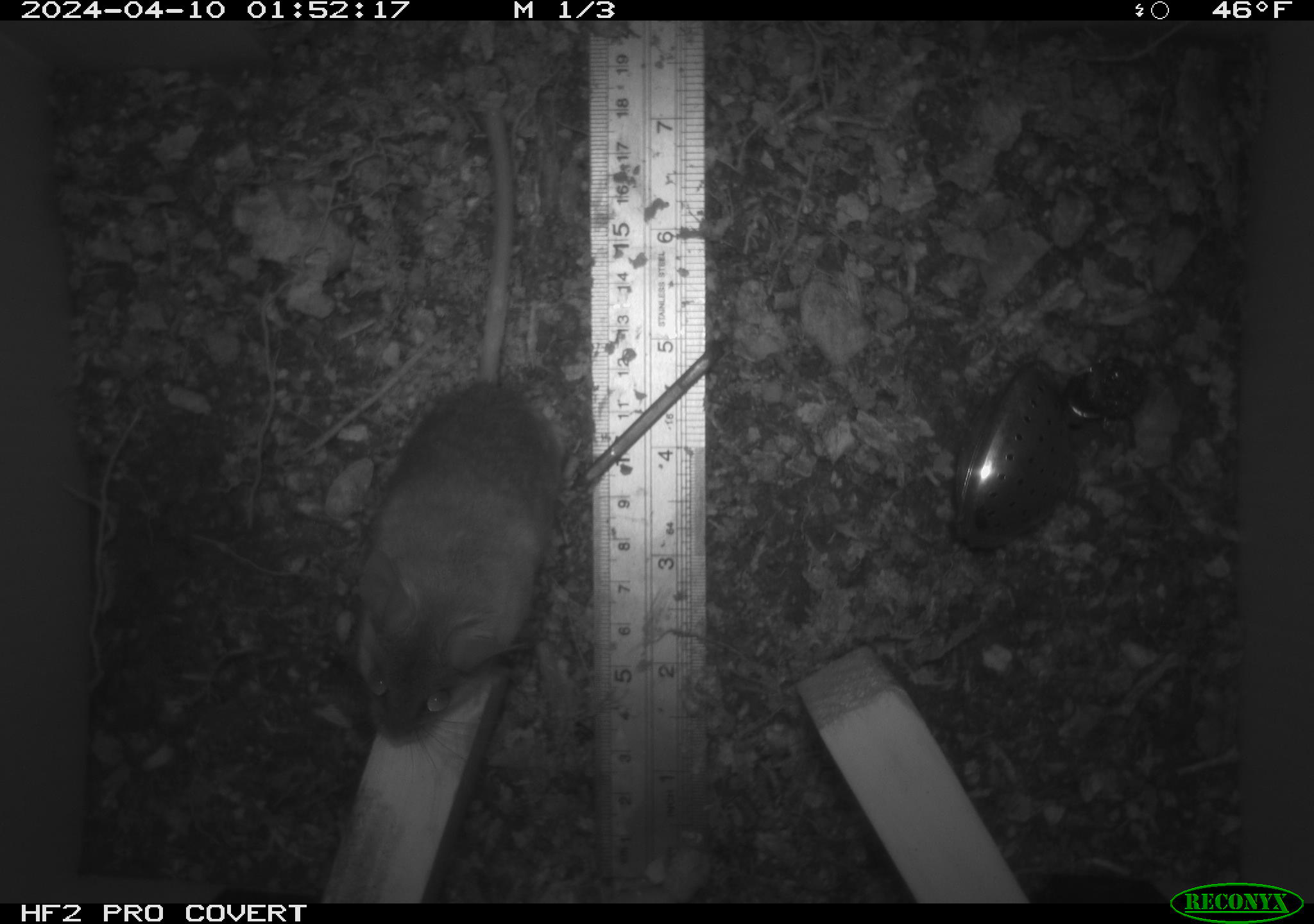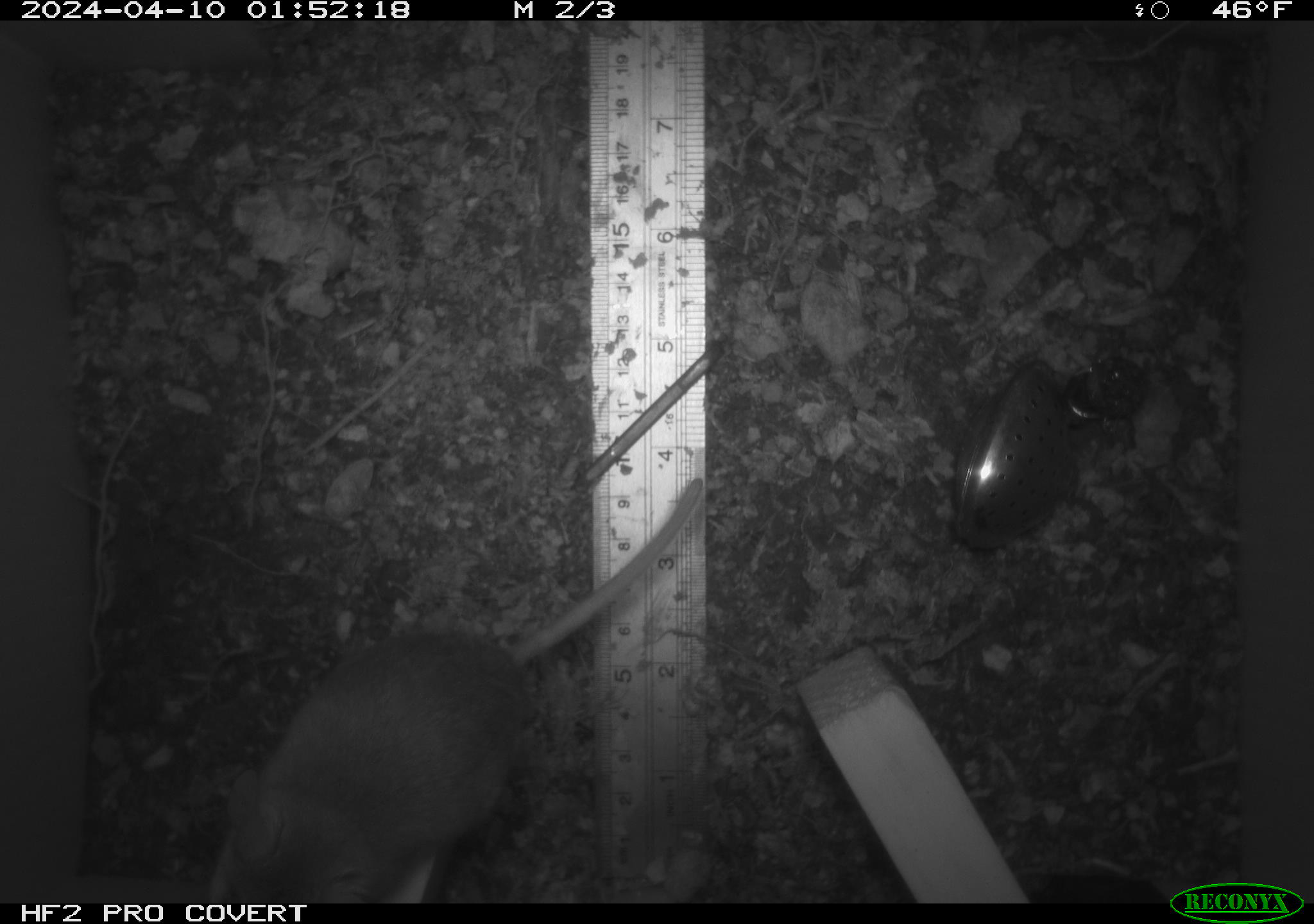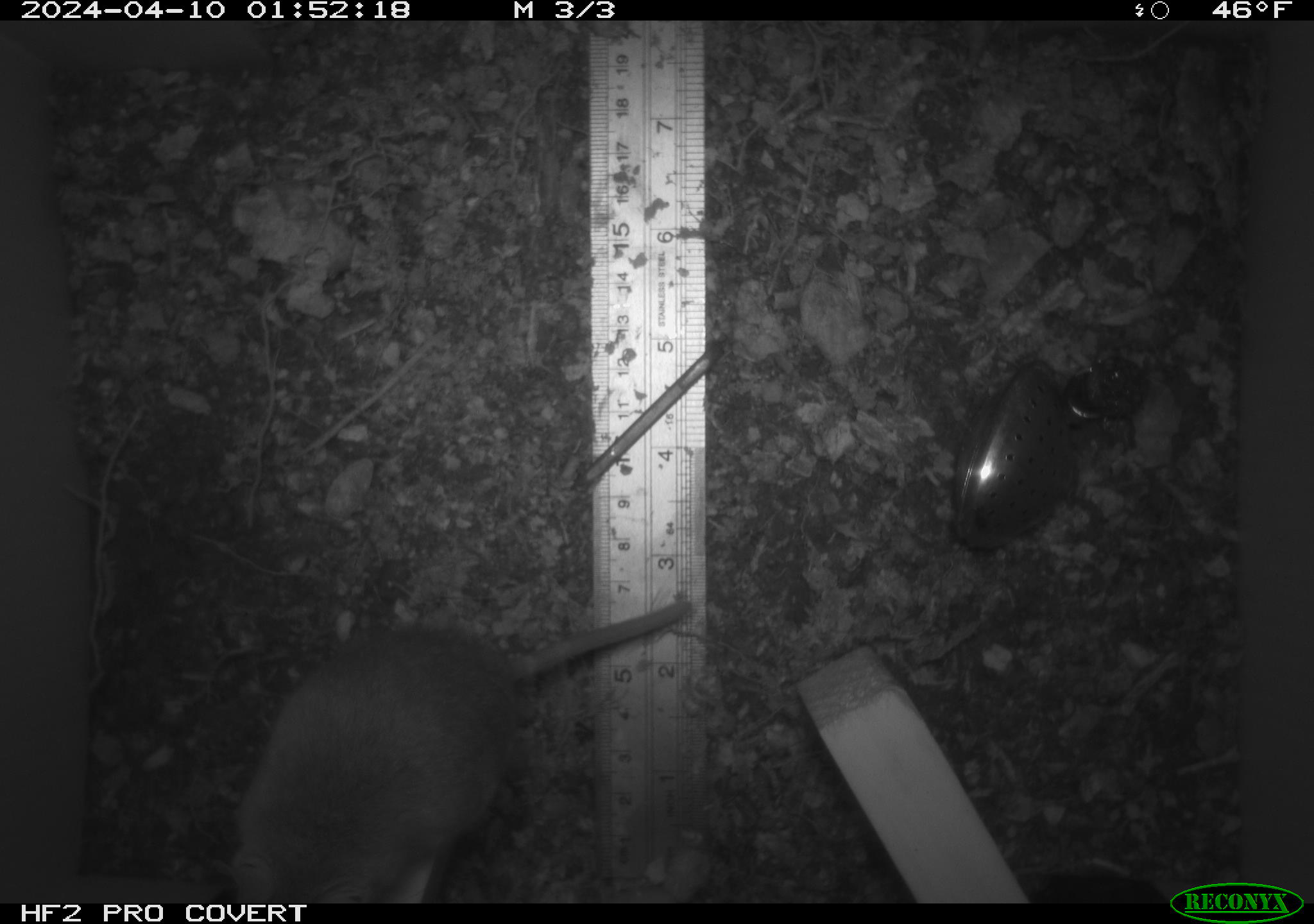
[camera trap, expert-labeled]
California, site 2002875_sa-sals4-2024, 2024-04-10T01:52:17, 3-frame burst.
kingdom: Animalia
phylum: Chordata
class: Mammalia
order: Rodentia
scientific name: Rodentia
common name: rodent